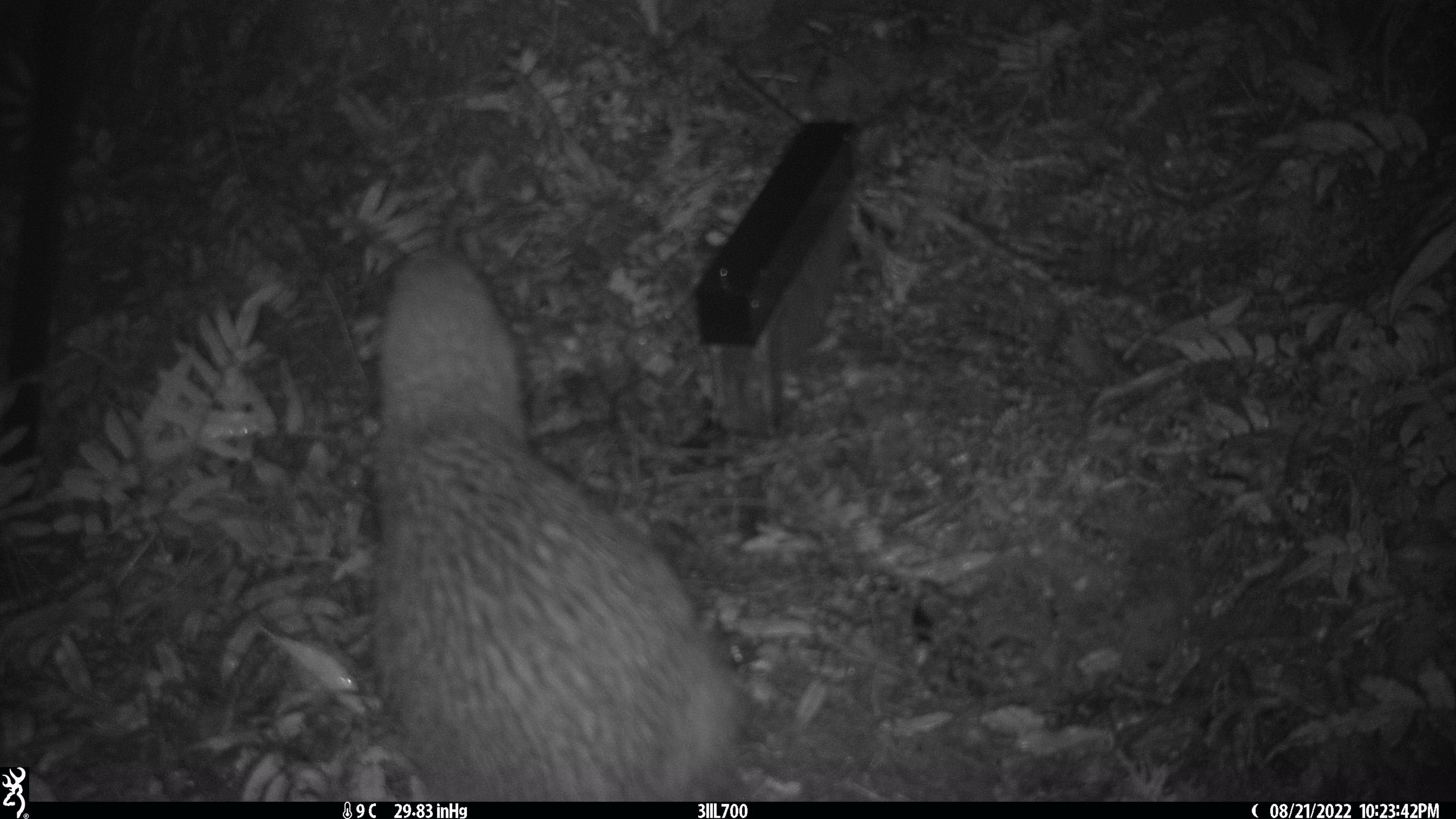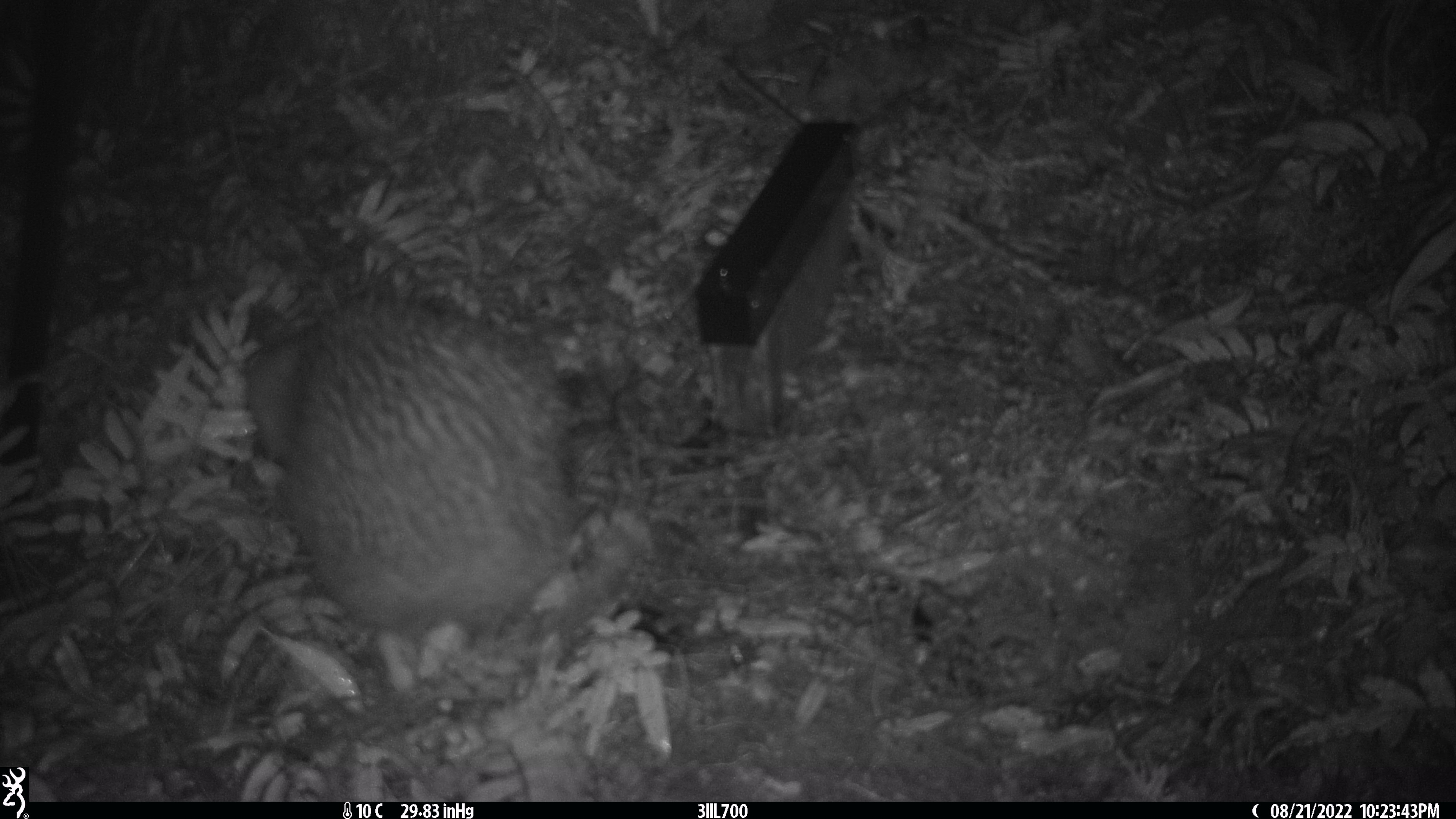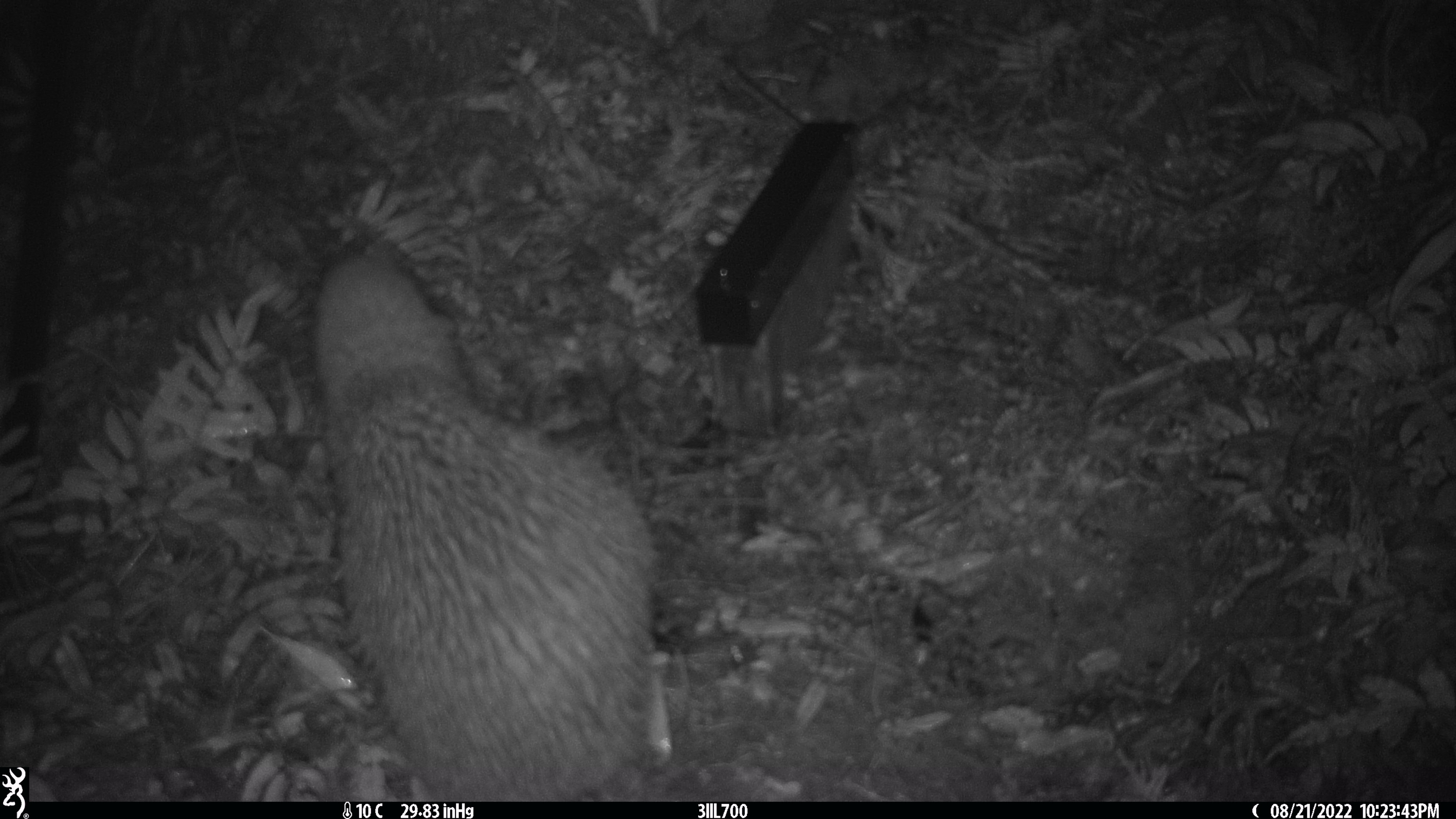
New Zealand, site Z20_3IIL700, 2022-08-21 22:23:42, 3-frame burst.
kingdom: Animalia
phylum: Chordata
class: Aves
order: Apterygiformes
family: Apterygidae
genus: Apteryx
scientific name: Apteryx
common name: kiwi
Kiwi (Apteryx).